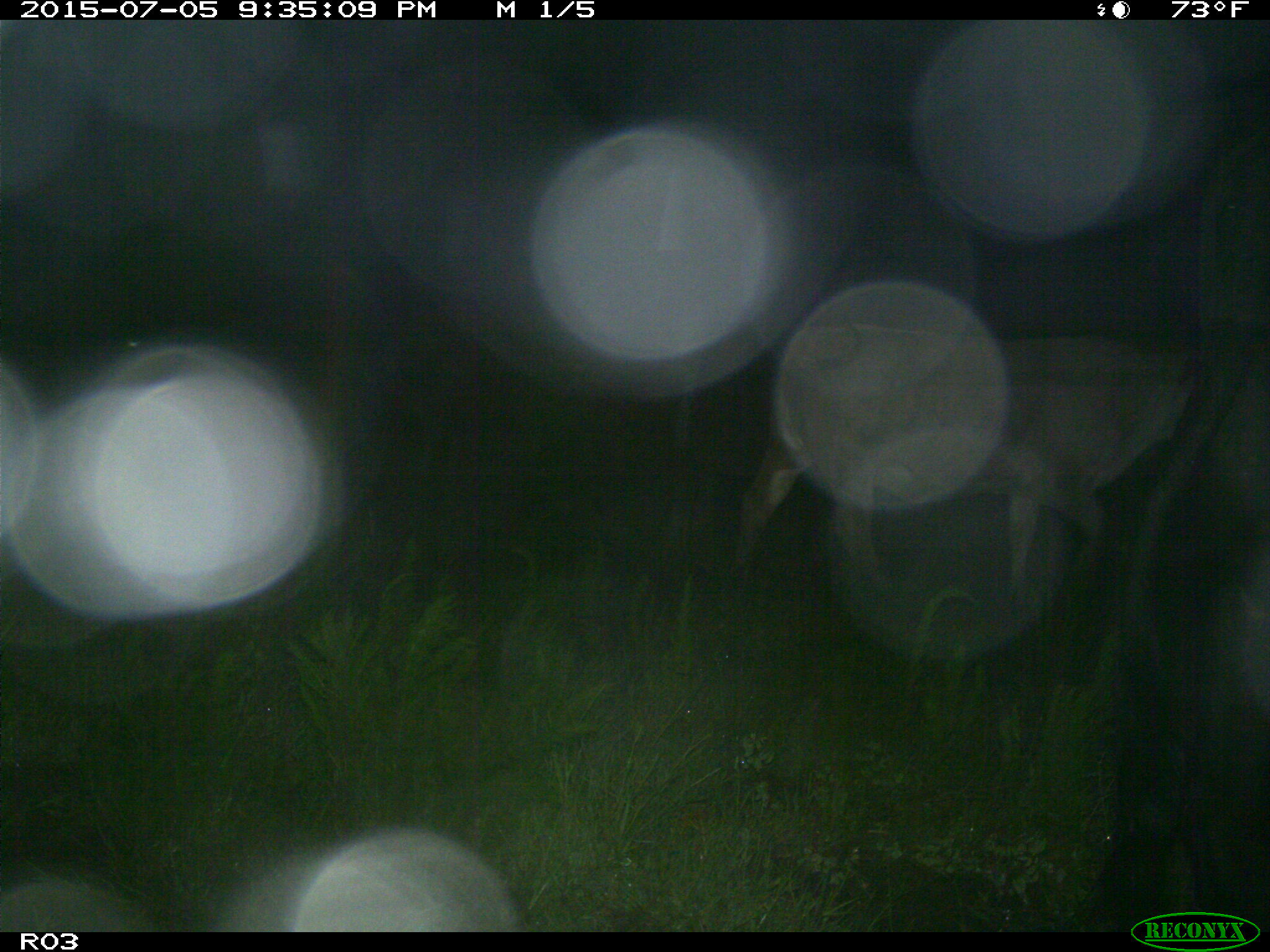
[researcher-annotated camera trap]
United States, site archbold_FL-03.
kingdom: Animalia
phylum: Chordata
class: Mammalia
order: Artiodactyla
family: Bovidae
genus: Bos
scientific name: Bos taurus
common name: domestic cow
Bos taurus (domestic cow).